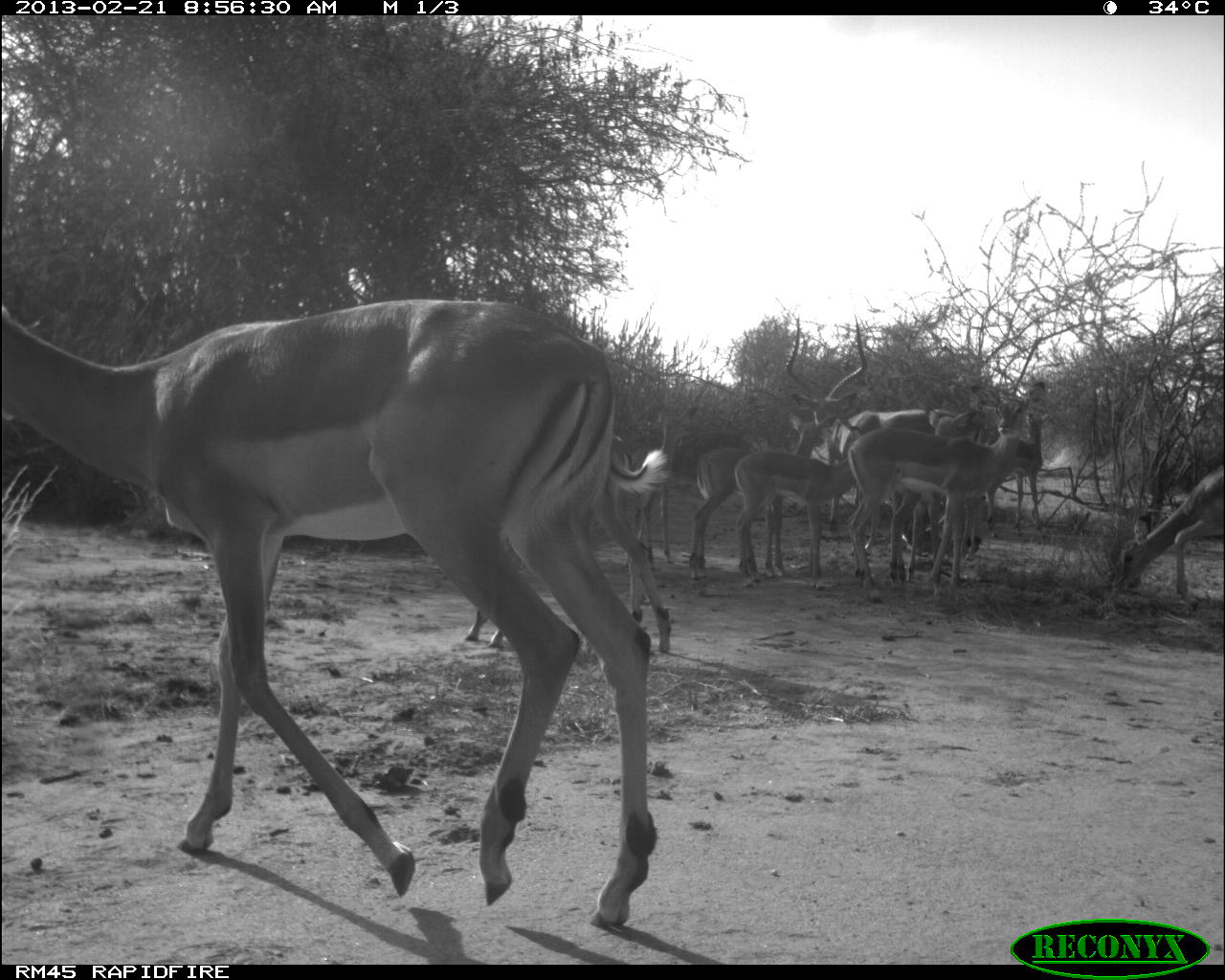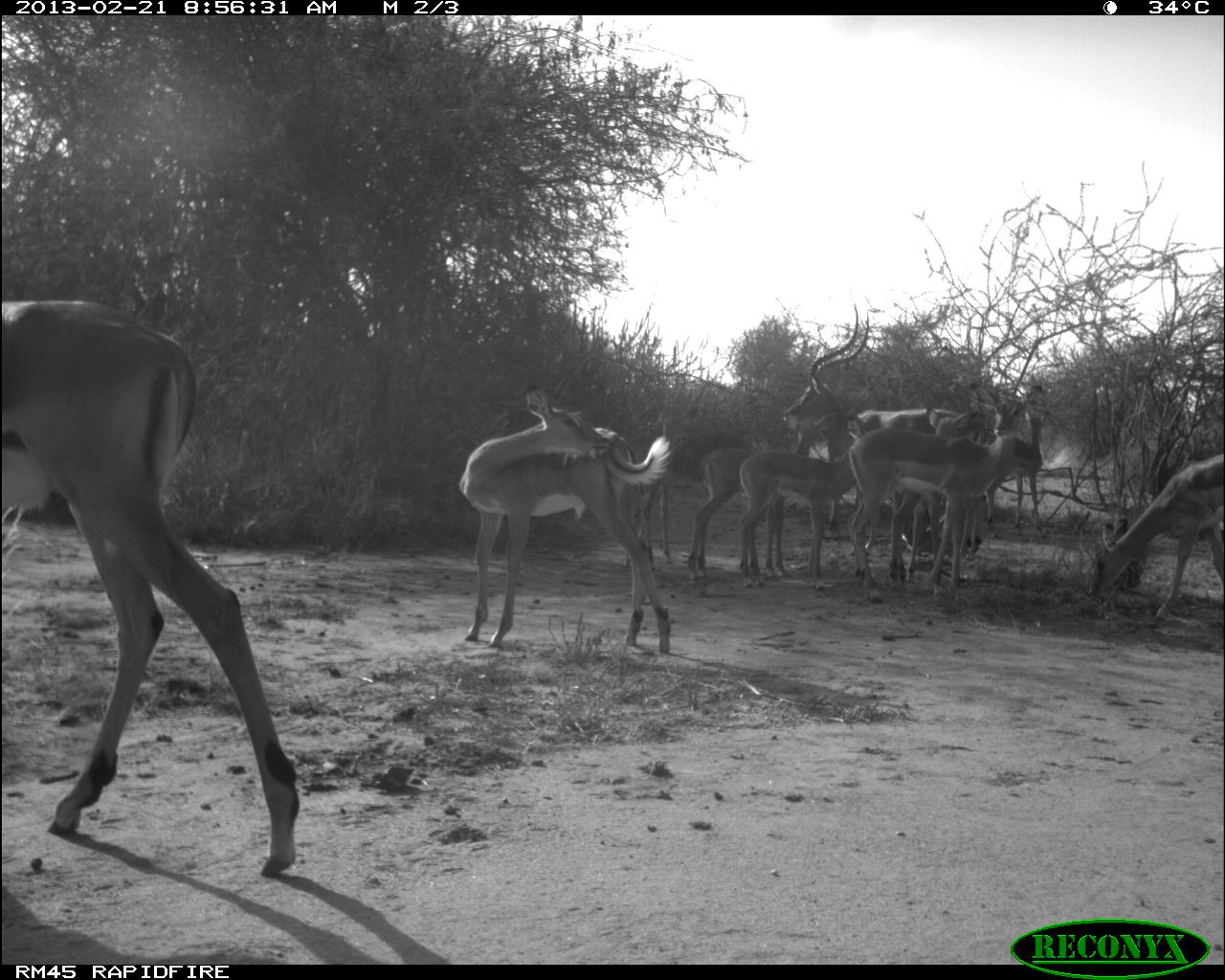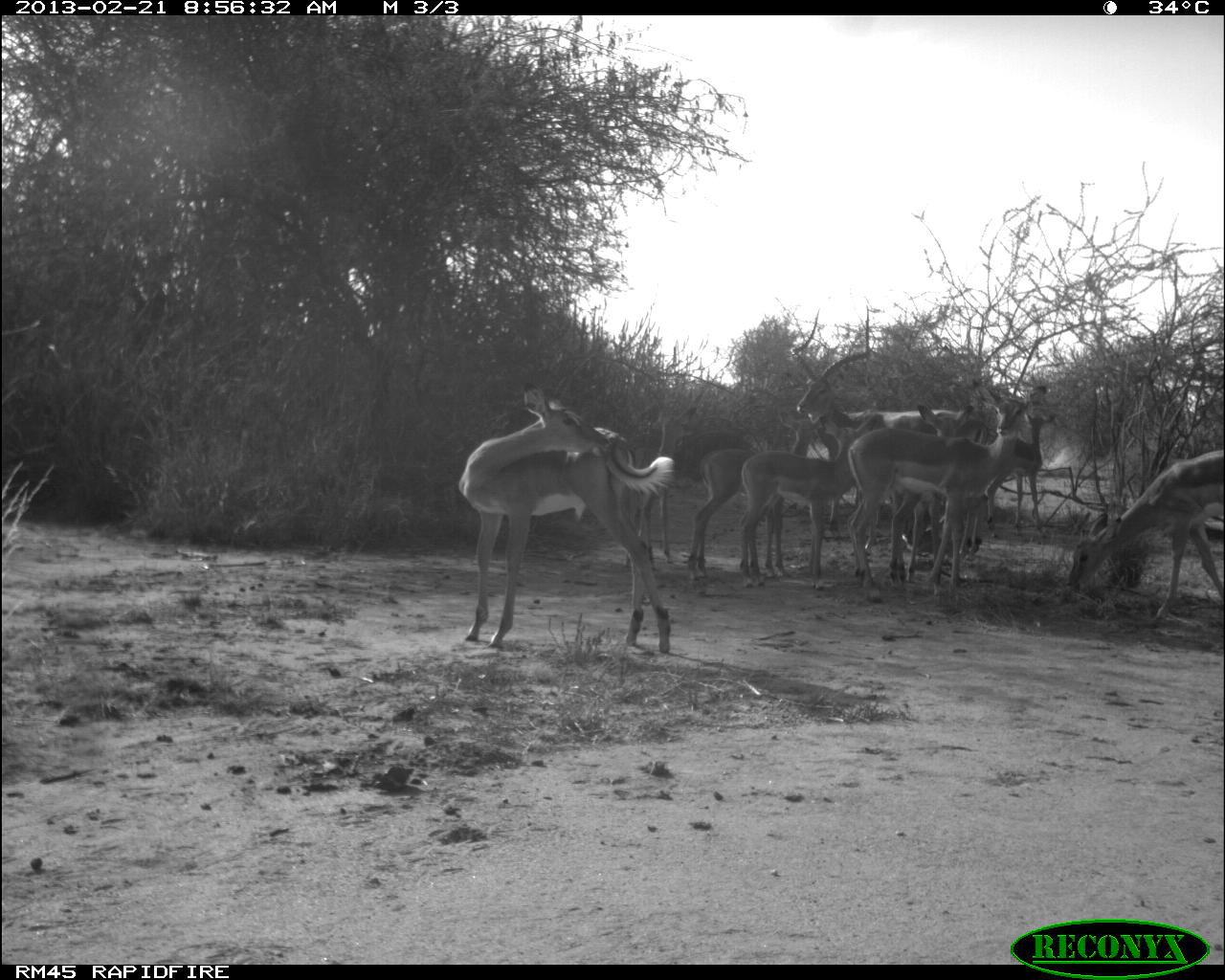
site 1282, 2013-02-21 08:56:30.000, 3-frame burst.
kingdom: Animalia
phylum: Chordata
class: Mammalia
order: Artiodactyla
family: Bovidae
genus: Aepyceros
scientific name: Aepyceros melampus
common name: impala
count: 9